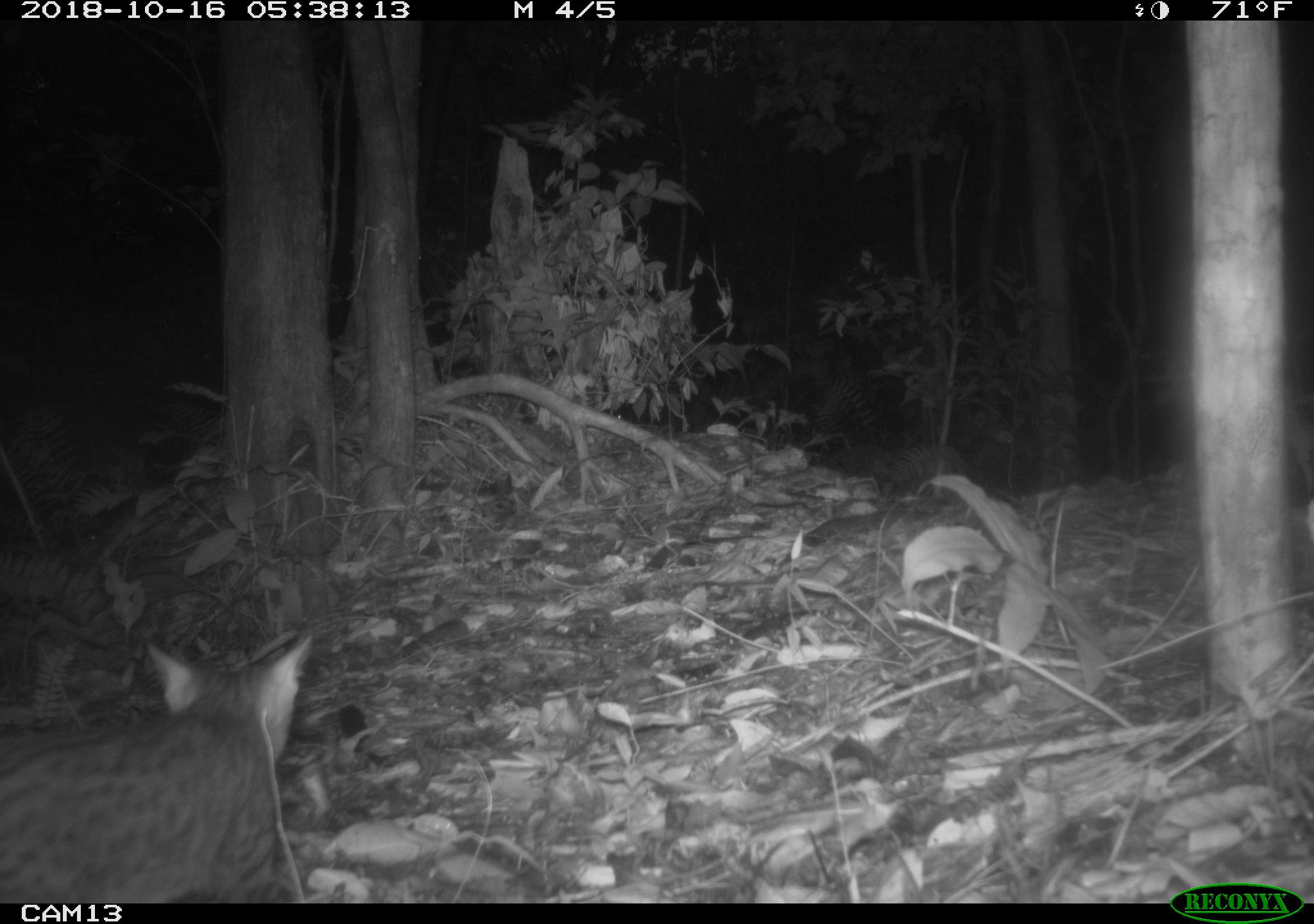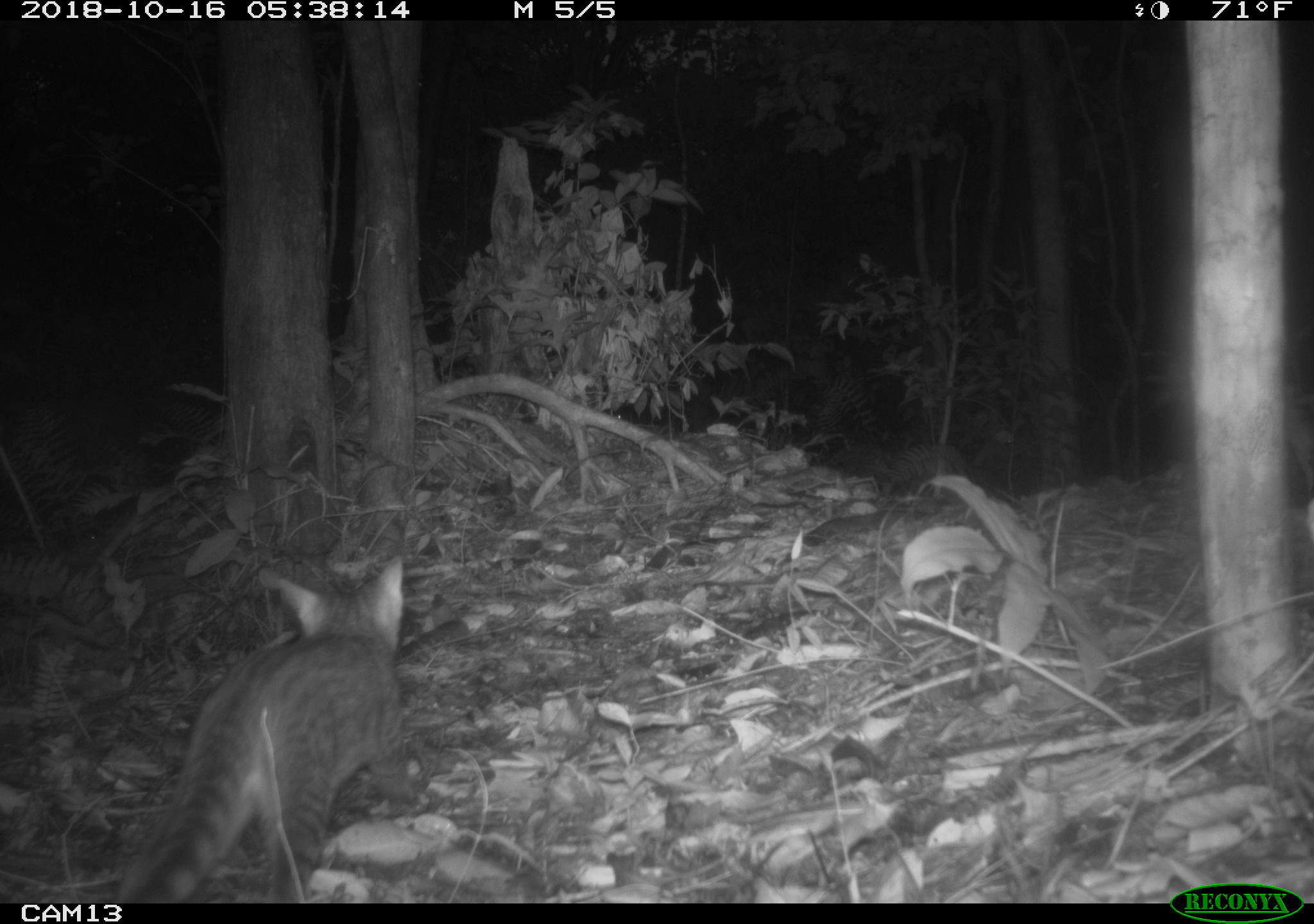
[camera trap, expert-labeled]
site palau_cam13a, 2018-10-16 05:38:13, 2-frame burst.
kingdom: Animalia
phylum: Chordata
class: Mammalia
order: Carnivora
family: Felidae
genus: Felis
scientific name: Felis catus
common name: cat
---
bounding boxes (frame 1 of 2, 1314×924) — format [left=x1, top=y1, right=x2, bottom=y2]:
cat: [left=0, top=628, right=318, bottom=901]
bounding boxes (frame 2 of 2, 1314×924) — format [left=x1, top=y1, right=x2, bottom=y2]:
cat: [left=112, top=557, right=407, bottom=899]